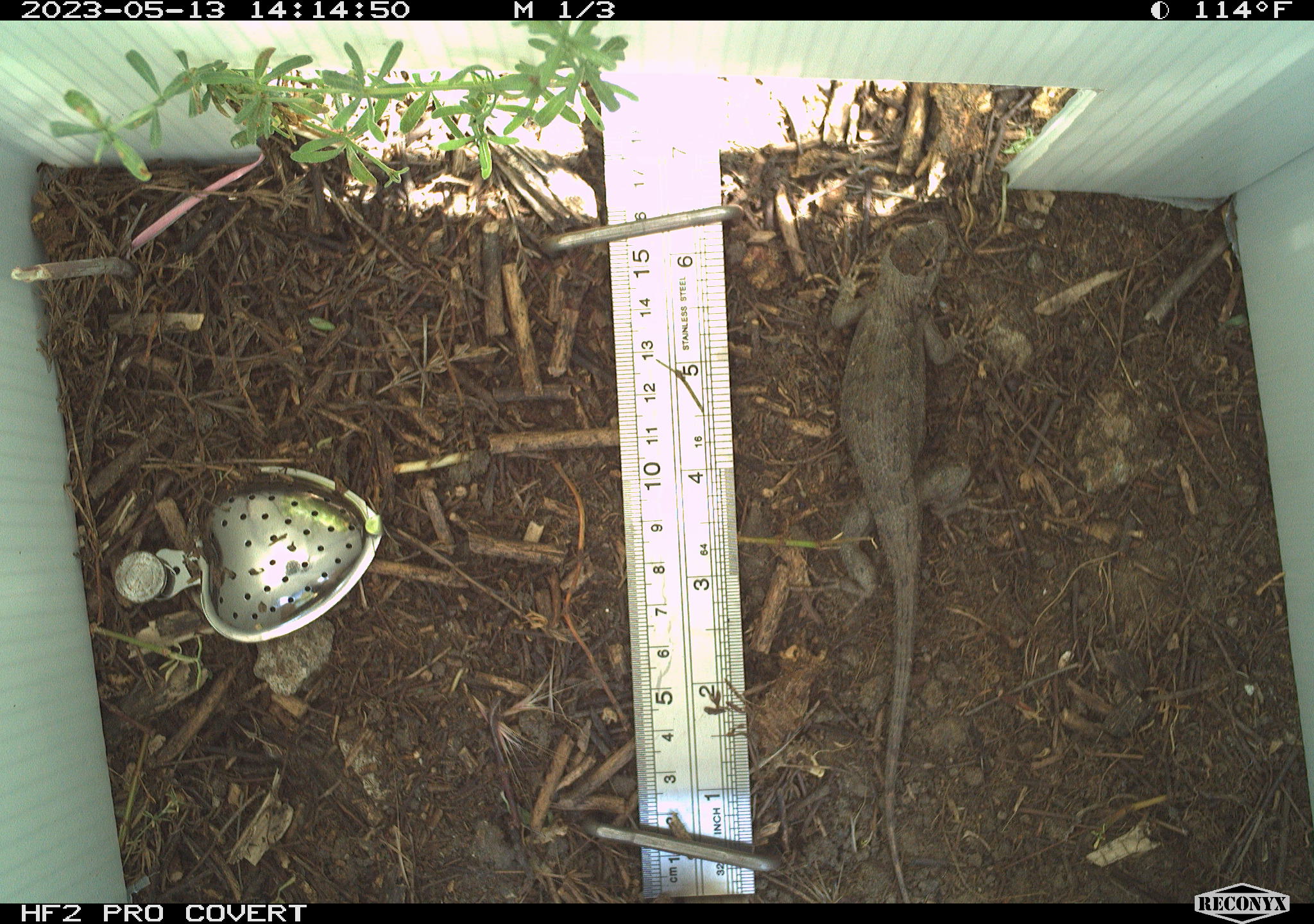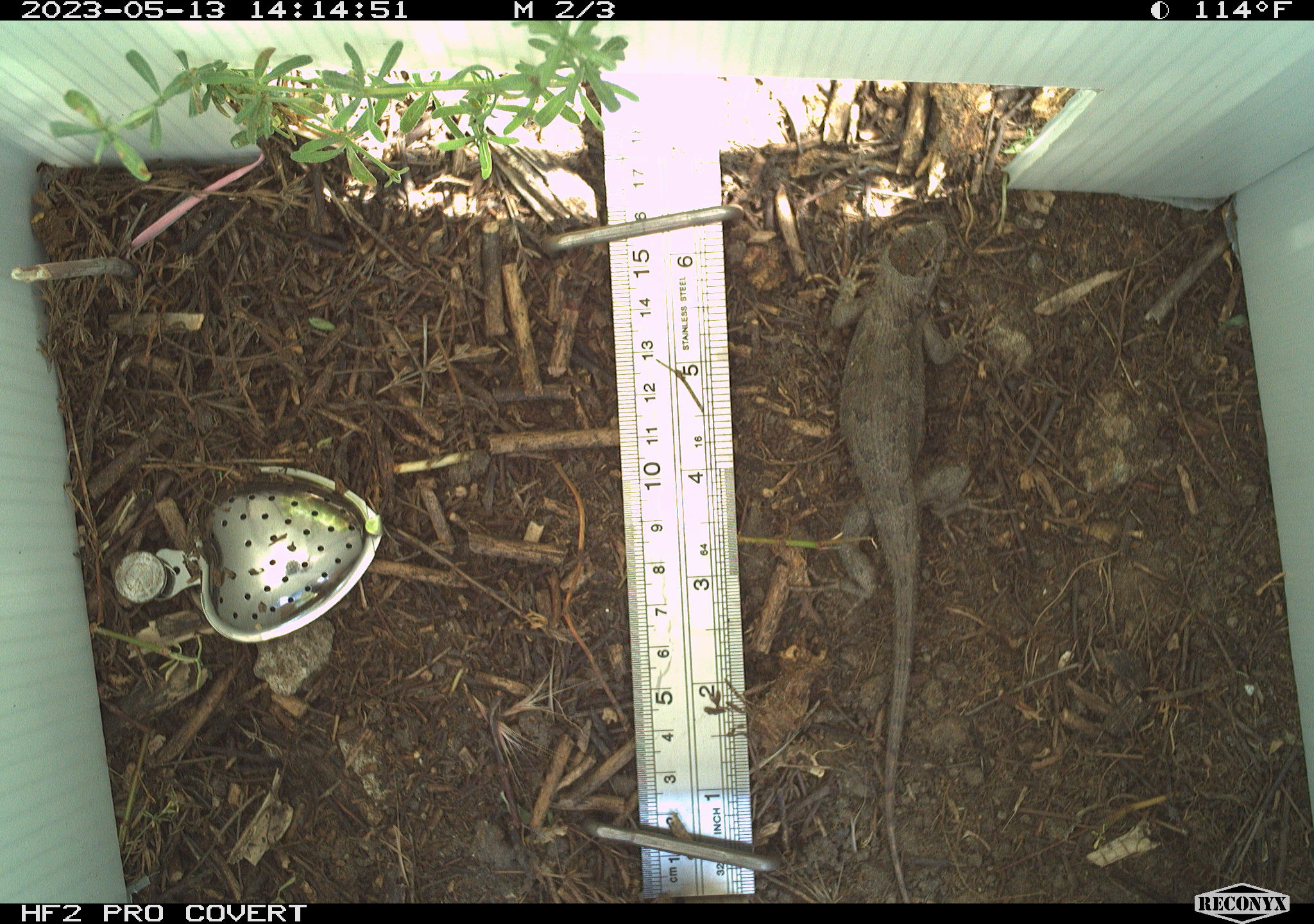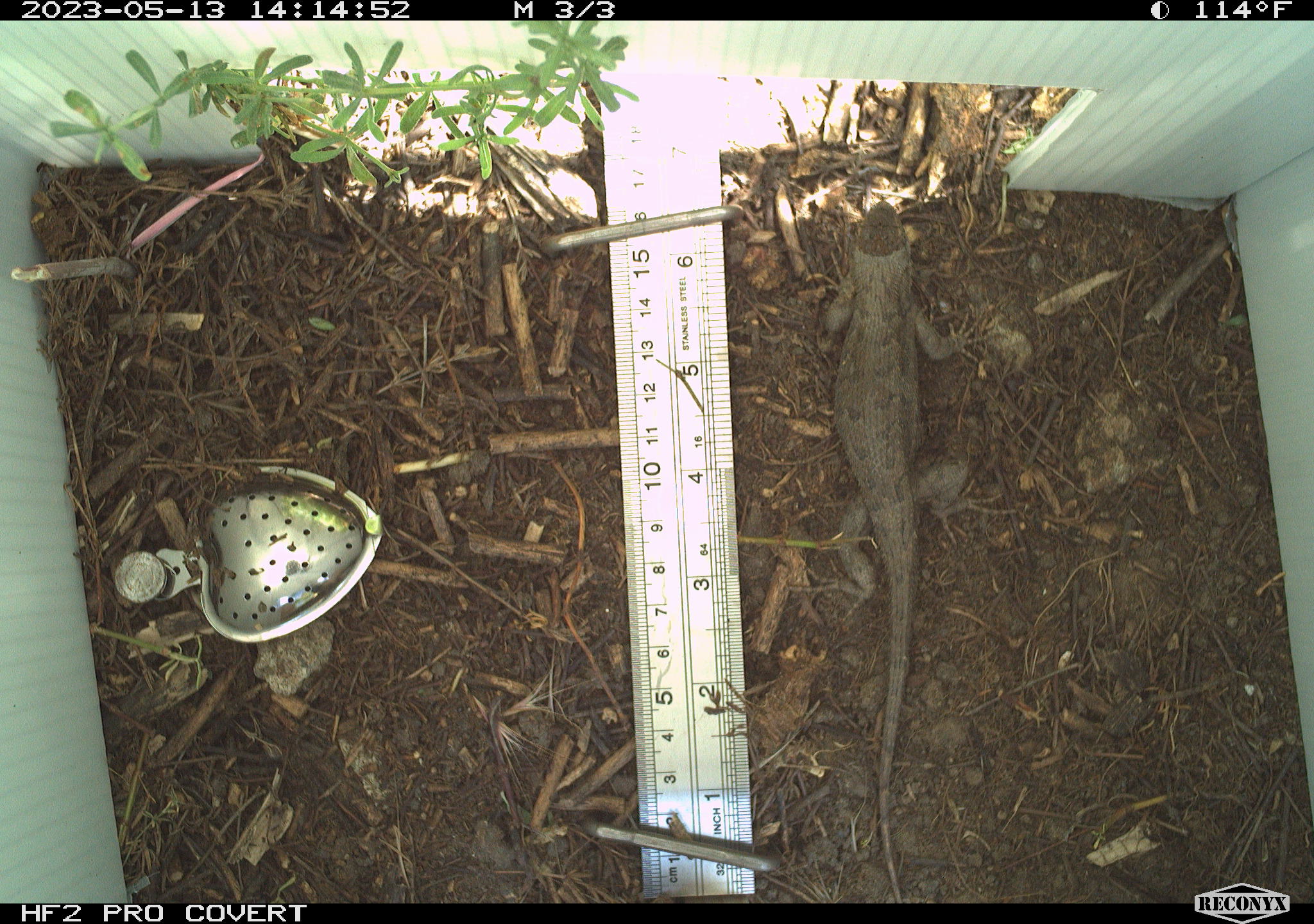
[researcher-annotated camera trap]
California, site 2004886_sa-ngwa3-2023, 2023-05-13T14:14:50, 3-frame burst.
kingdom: Animalia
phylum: Chordata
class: Reptilia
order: Squamata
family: Phrynosomatidae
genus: Sceloporus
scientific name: Sceloporus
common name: spiny lizards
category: sceloporus species